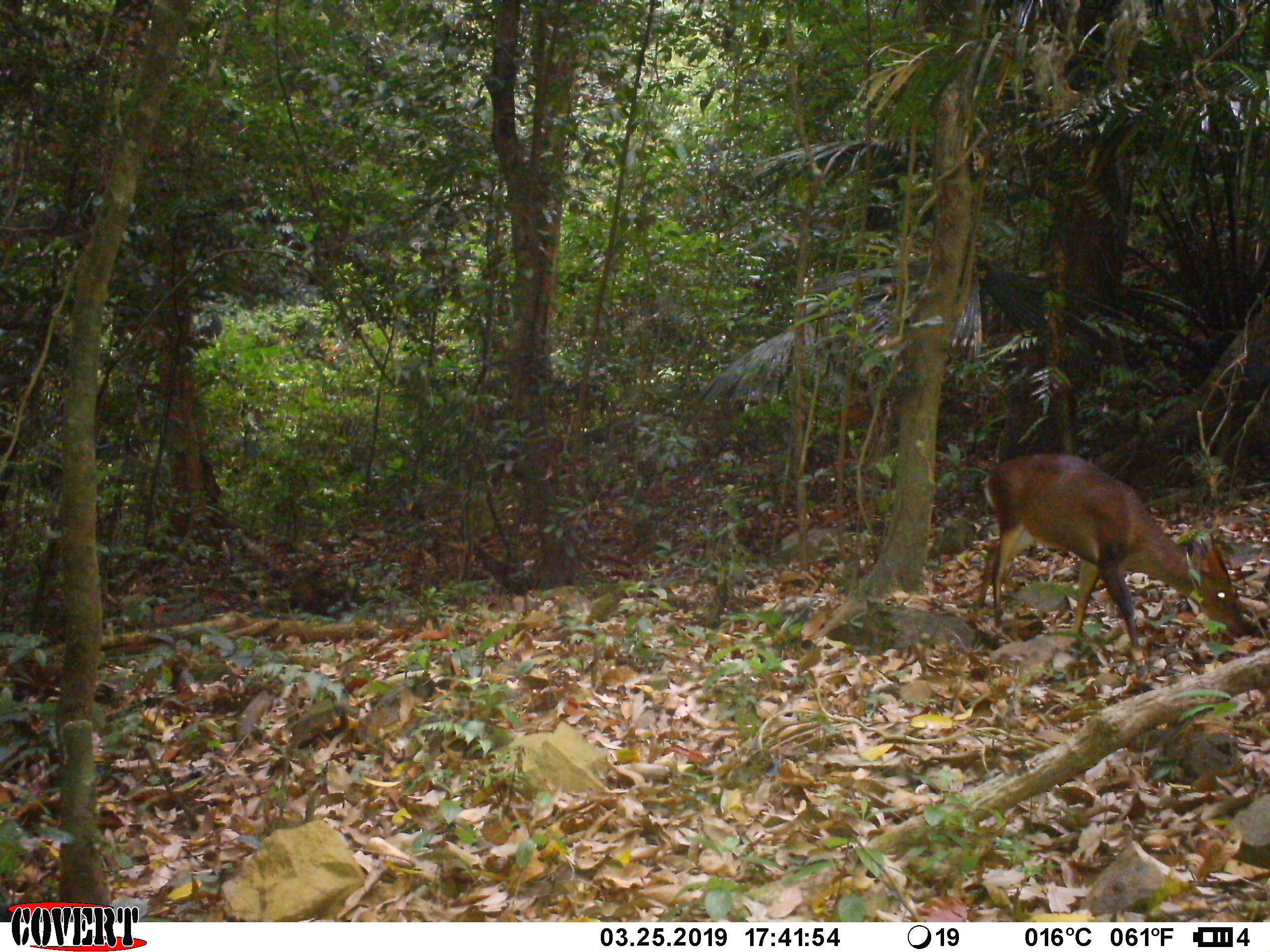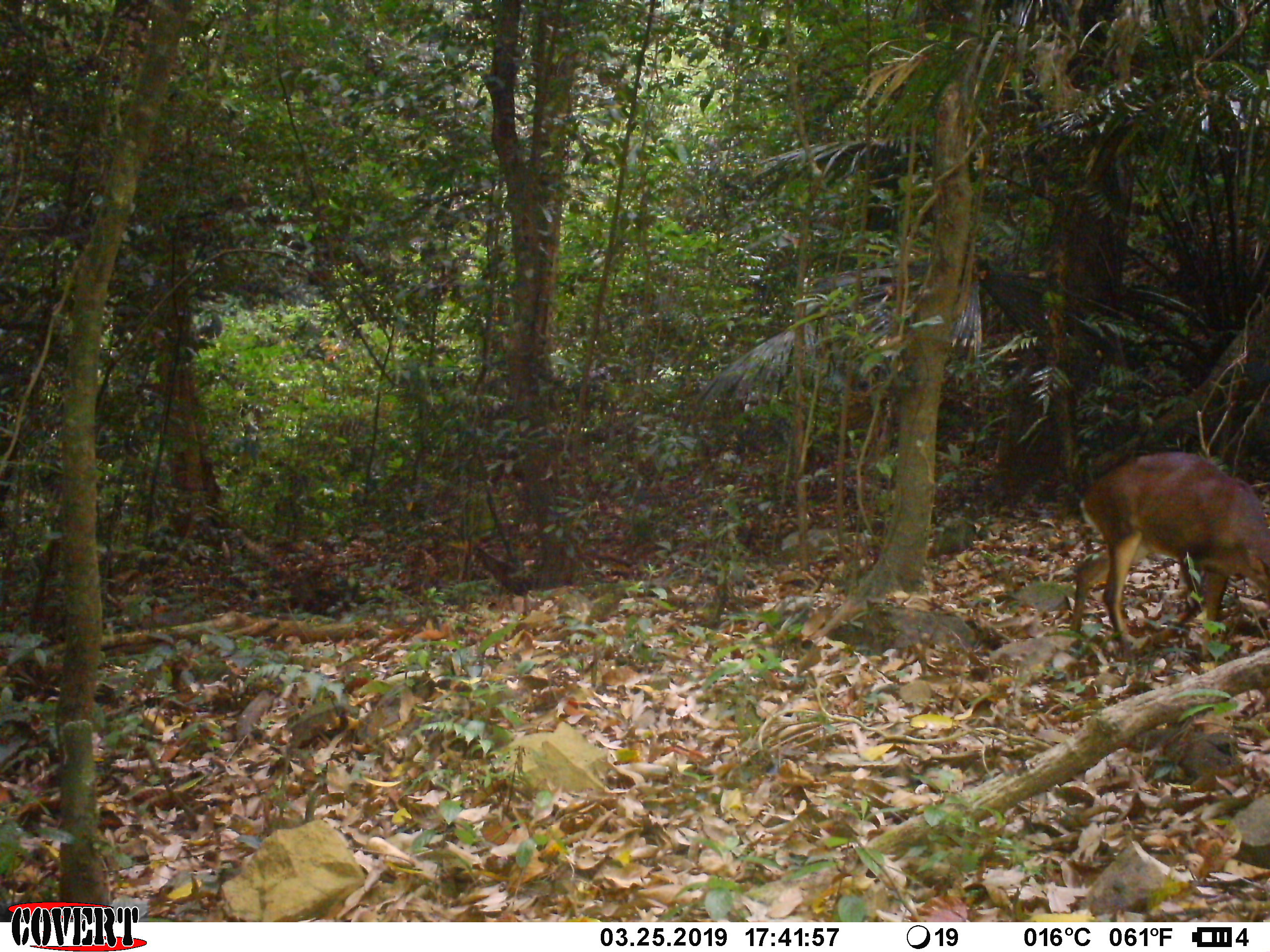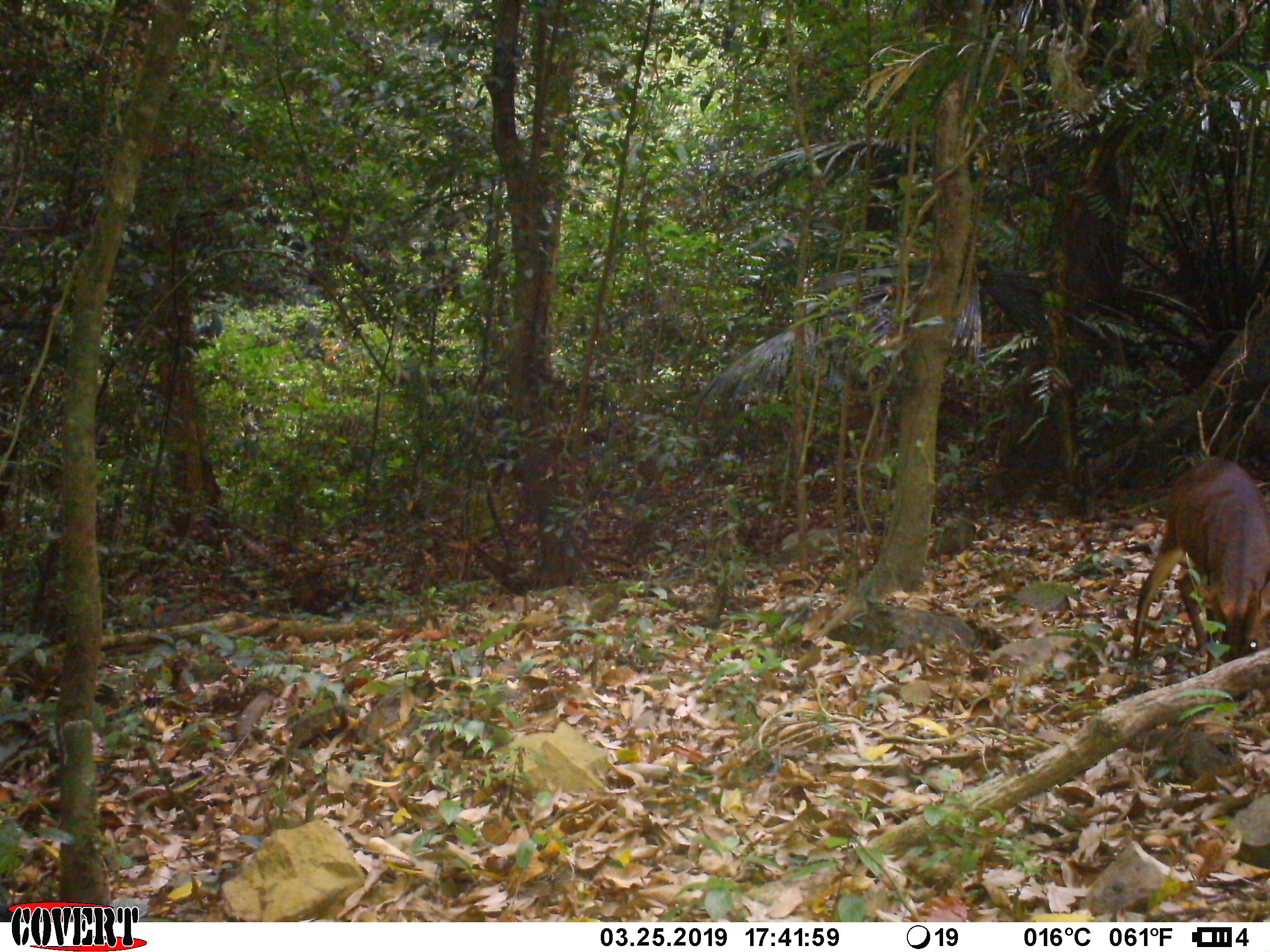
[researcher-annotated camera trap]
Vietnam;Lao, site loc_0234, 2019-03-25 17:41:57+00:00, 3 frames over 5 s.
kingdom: Animalia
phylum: Chordata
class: Mammalia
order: Artiodactyla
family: Cervidae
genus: Muntiacus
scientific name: Muntiacus vuquangensis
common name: large-antlered muntjac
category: large antlered muntjac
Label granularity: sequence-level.